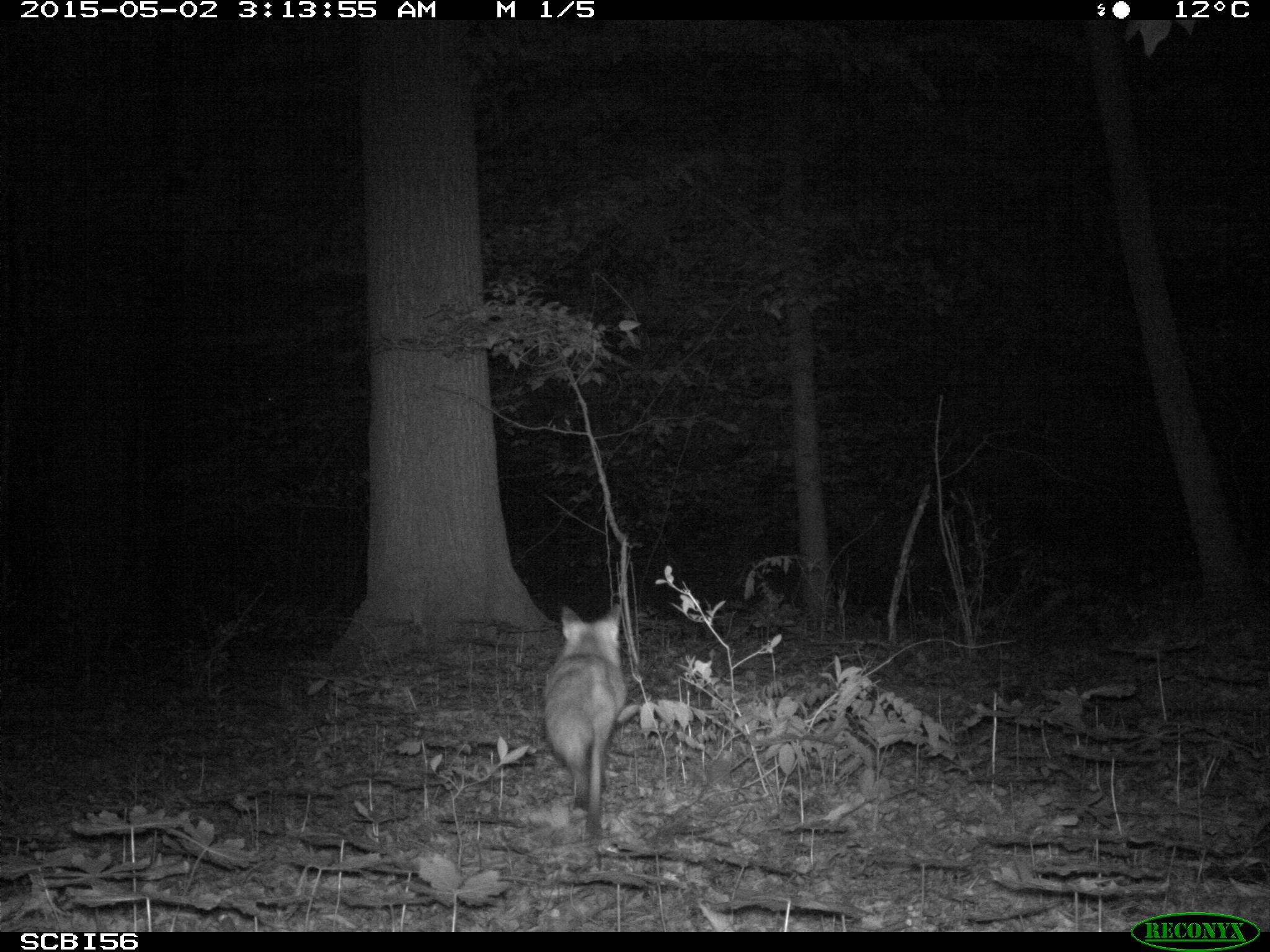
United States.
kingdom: Animalia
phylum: Chordata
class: Mammalia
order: Carnivora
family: Canidae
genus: Vulpes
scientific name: Vulpes vulpes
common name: red fox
Red Fox (Vulpes vulpes).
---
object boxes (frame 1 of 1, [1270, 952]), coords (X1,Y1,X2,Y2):
Red Fox: (536,594,646,843)